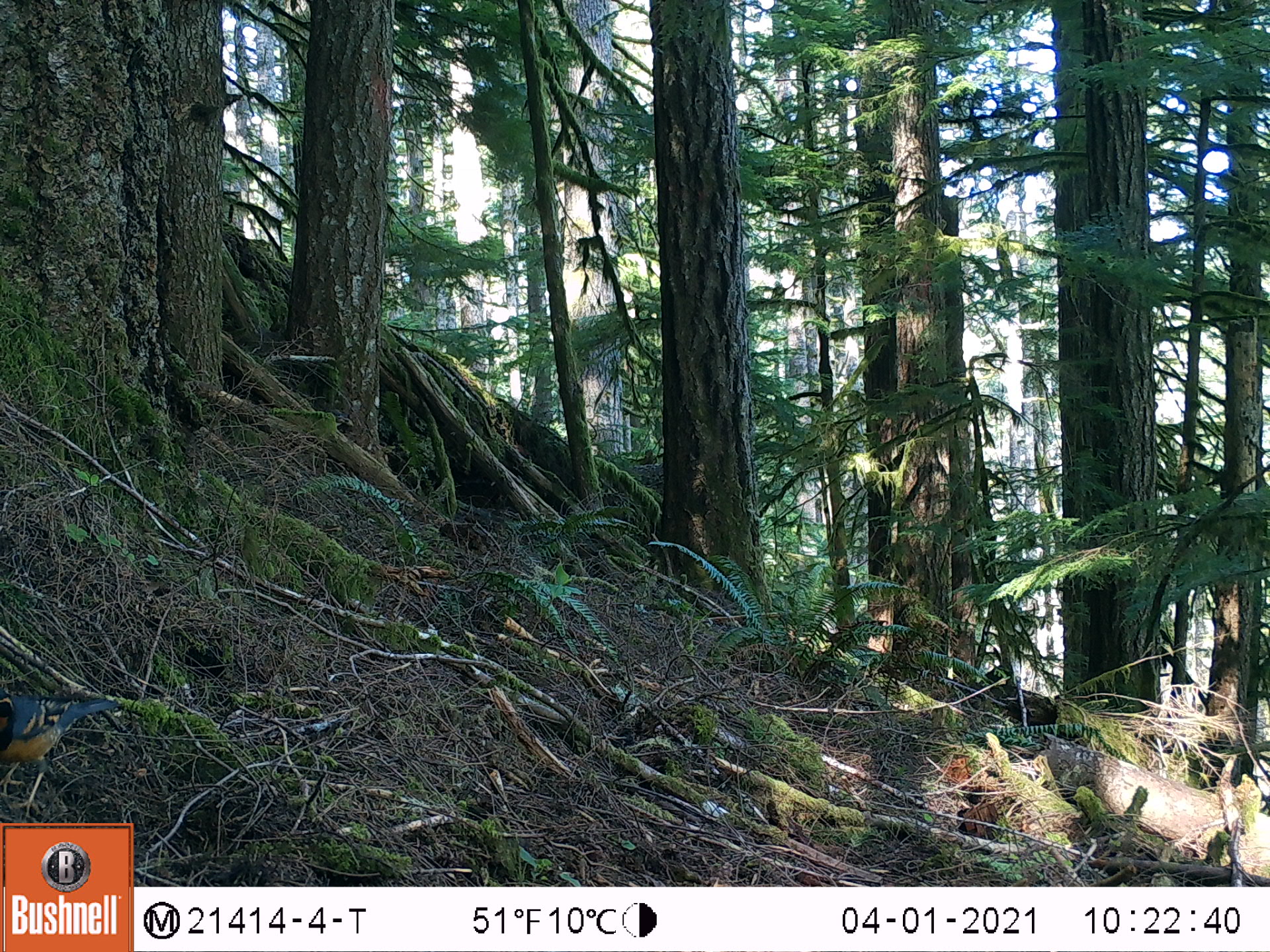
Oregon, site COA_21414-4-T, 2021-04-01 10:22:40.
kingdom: Animalia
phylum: Chordata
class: Aves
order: Passeriformes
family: Turdidae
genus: Ixoreus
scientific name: Ixoreus naevius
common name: varied thrush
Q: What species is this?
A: Varied thrush (Ixoreus naevius).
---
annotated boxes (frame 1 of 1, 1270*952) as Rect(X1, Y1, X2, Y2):
varied thrush: Rect(0, 659, 140, 819)